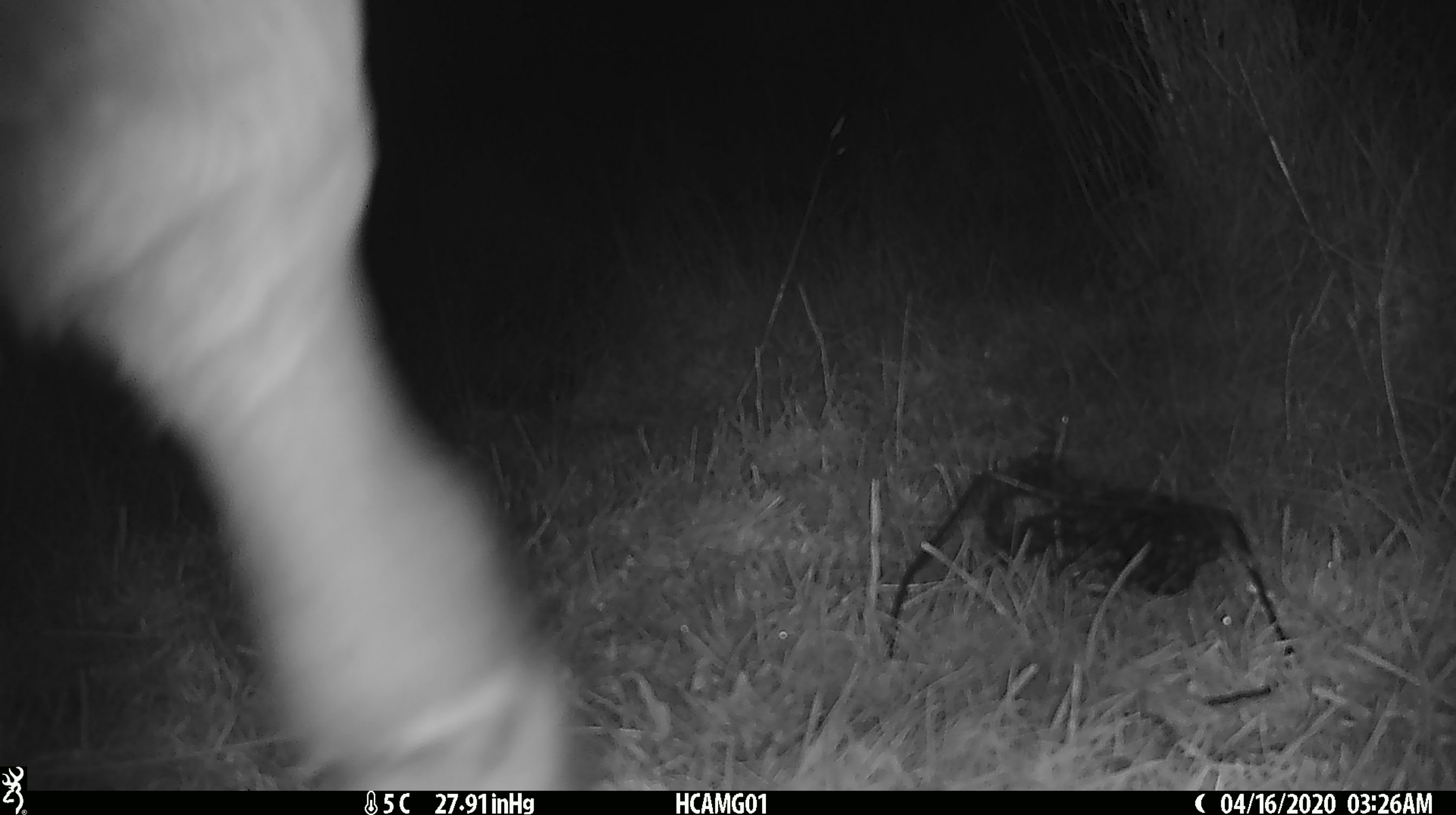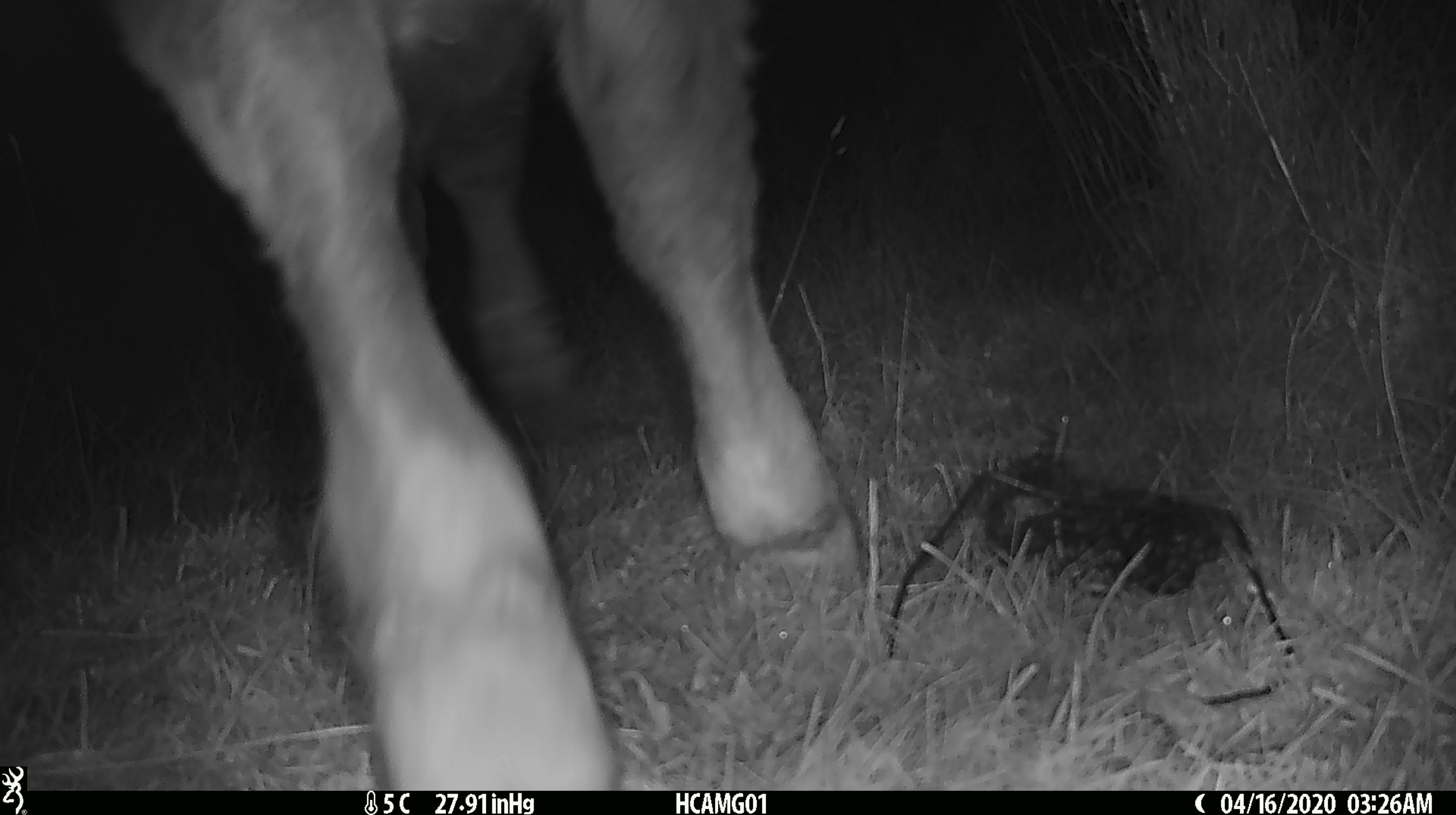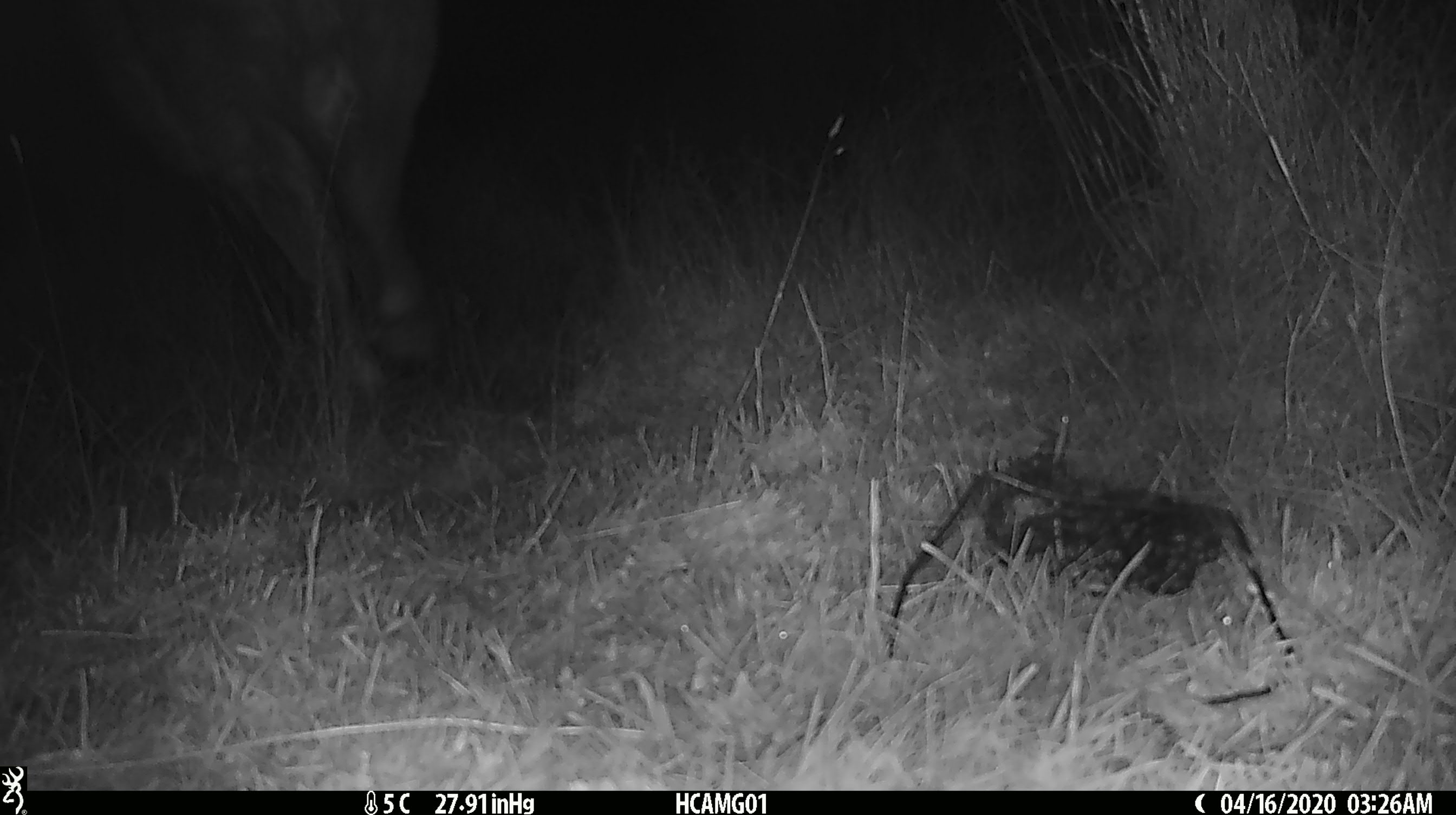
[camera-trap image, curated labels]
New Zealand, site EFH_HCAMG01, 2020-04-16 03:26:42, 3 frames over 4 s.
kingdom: Animalia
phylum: Chordata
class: Mammalia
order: Artiodactyla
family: Bovidae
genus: Bos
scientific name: Bos taurus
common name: domestic cow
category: cow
Cow (domestic cow) (Bos taurus).